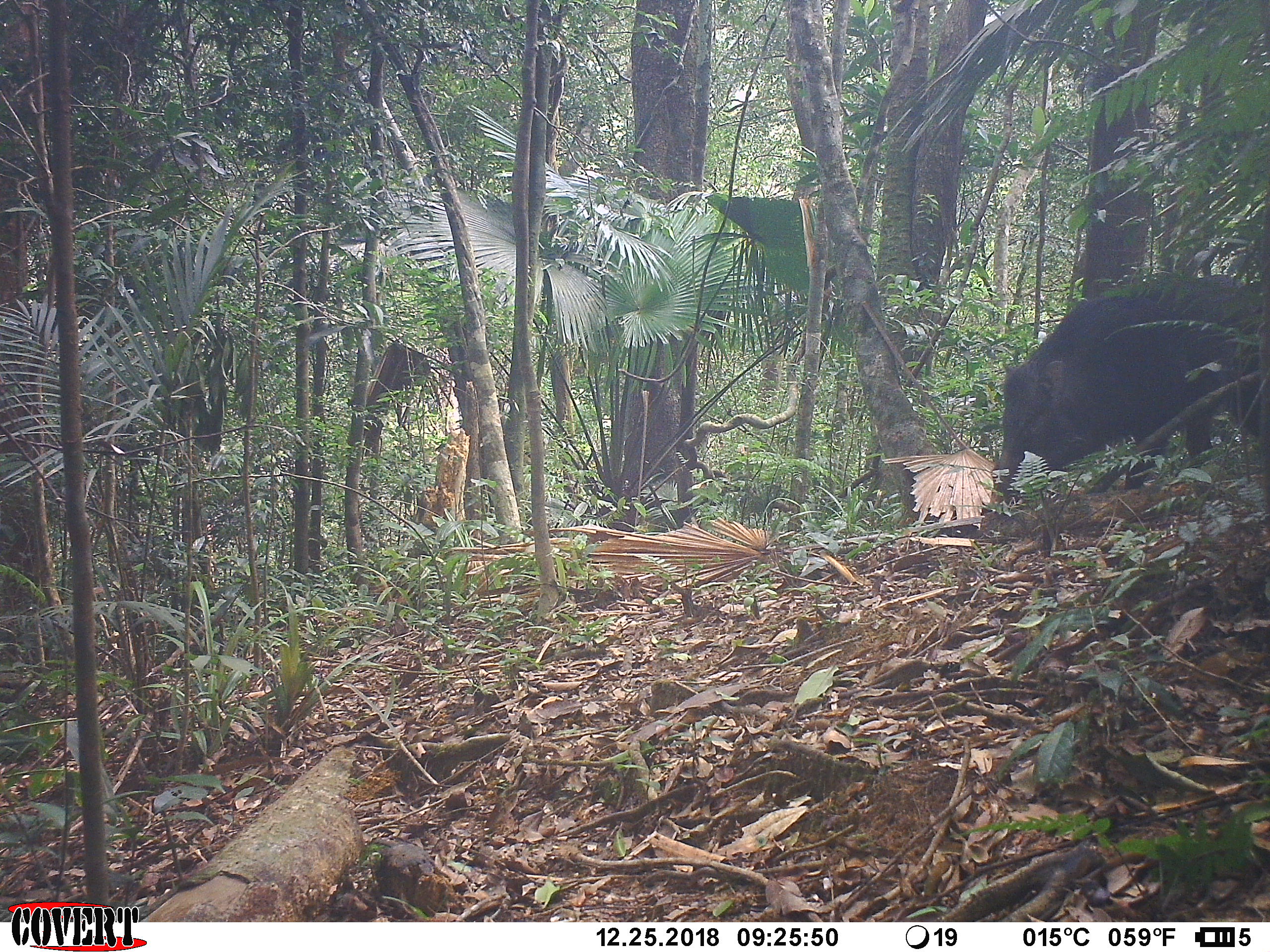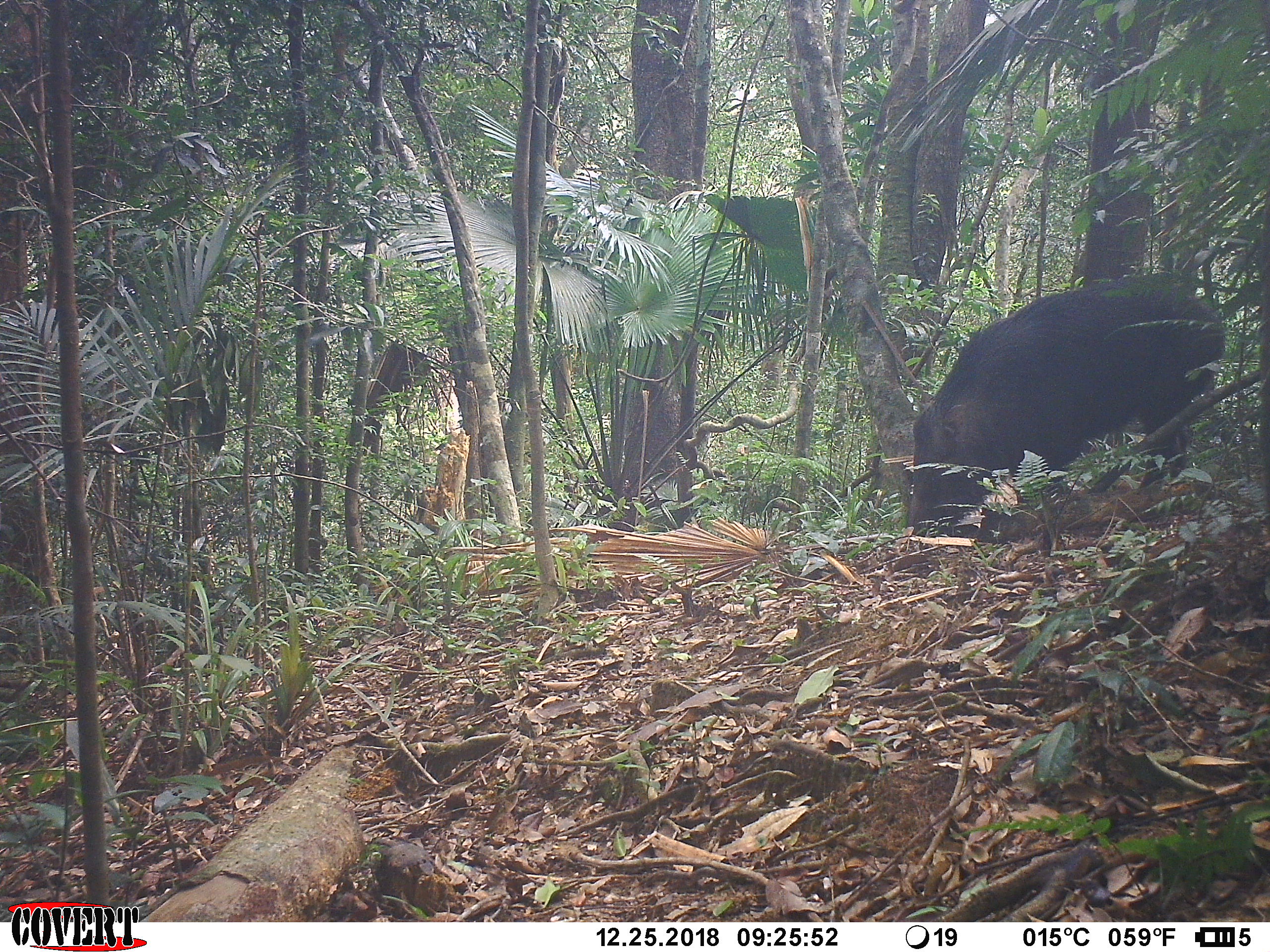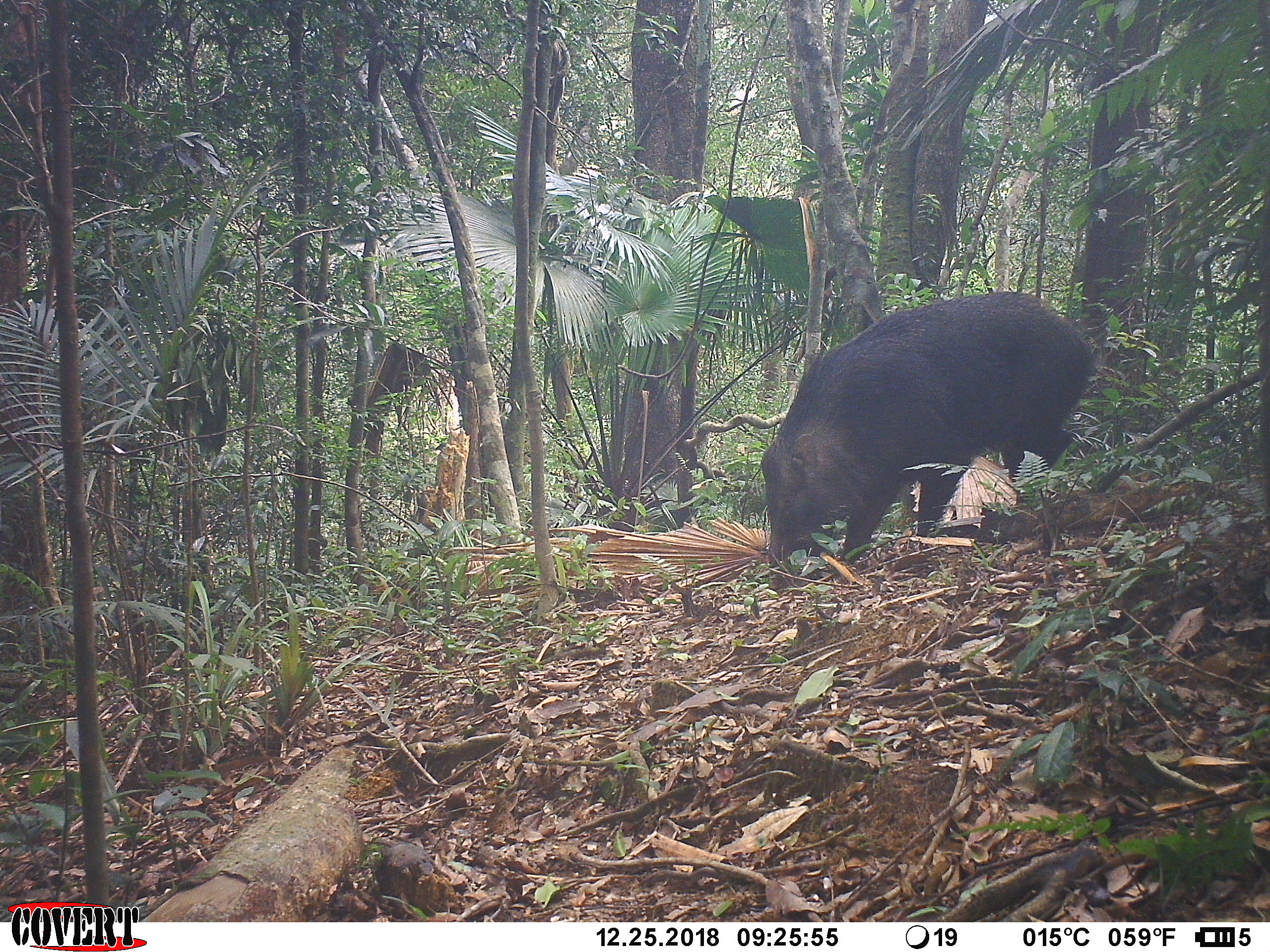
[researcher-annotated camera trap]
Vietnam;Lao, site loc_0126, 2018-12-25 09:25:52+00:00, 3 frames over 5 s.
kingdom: Animalia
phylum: Chordata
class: Mammalia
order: Artiodactyla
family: Suidae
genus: Sus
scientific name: Sus scrofa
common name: eurasian wild pig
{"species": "eurasian wild pig (Sus scrofa)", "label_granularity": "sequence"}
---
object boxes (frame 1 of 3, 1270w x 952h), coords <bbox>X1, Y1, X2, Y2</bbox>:
eurasian wild pig: <bbox>993, 274, 1270, 505</bbox>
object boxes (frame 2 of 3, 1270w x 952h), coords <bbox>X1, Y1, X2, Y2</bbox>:
eurasian wild pig: <bbox>906, 274, 1225, 538</bbox>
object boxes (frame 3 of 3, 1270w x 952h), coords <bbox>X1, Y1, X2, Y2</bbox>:
eurasian wild pig: <bbox>760, 290, 1098, 590</bbox>